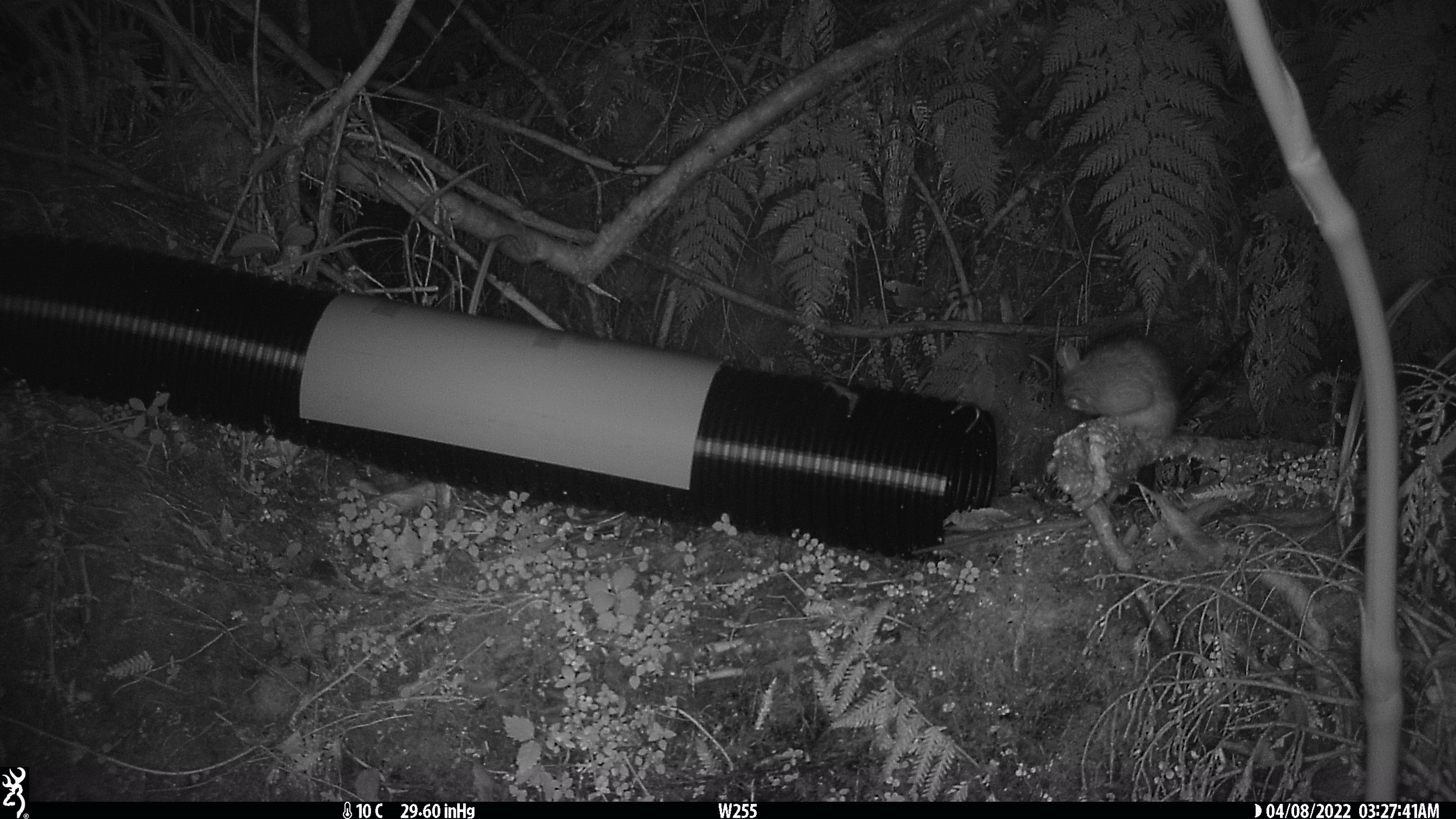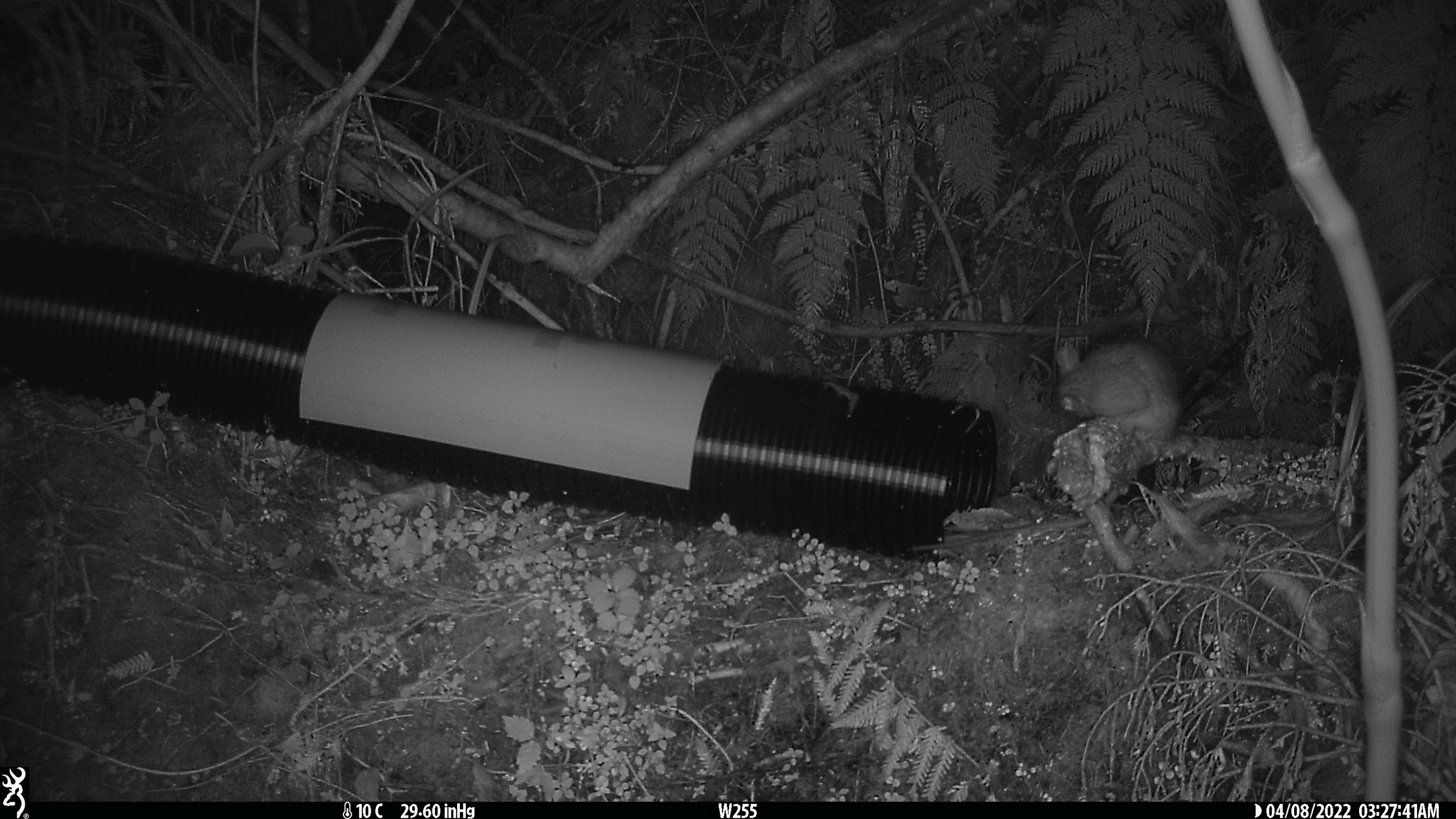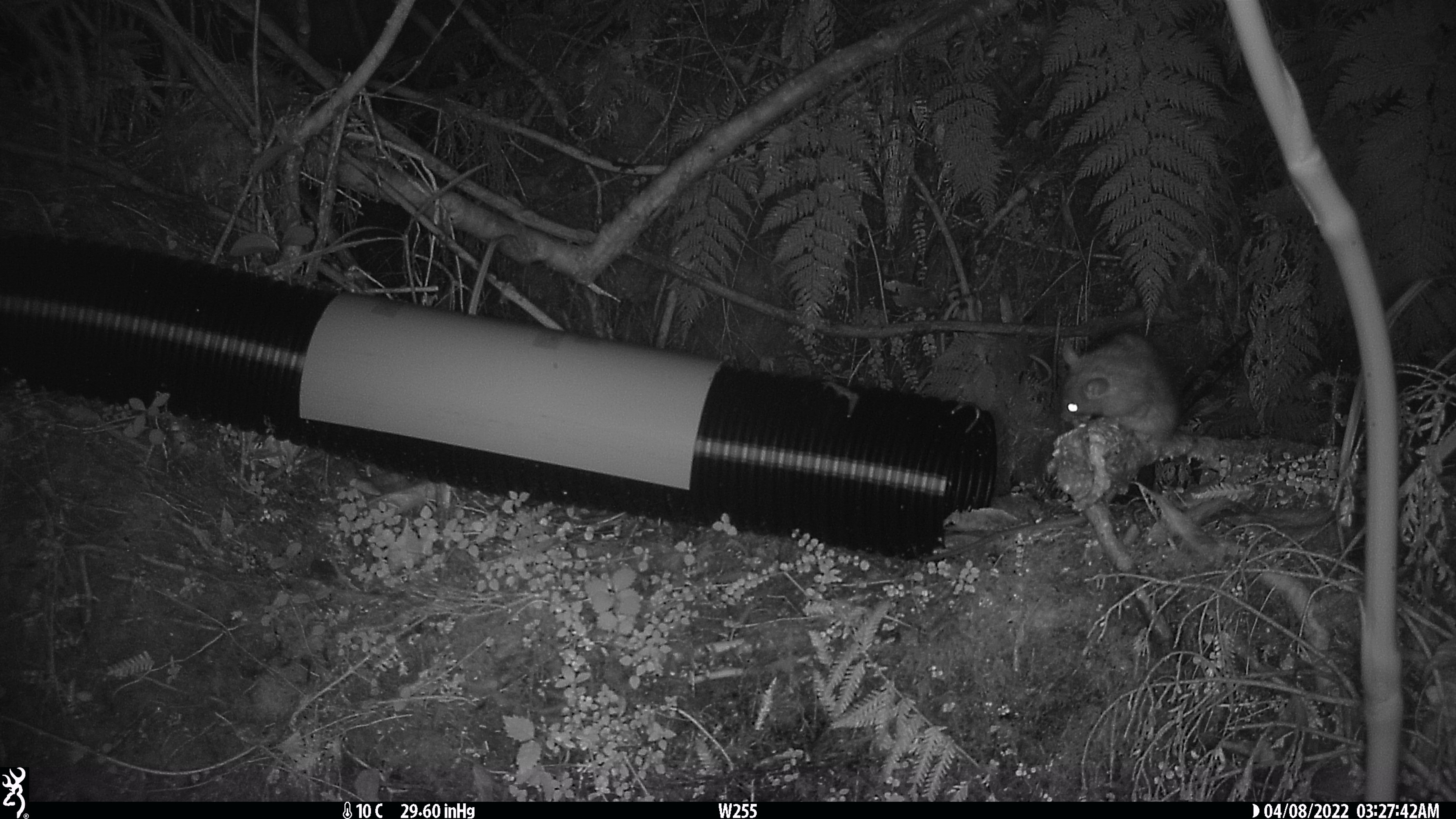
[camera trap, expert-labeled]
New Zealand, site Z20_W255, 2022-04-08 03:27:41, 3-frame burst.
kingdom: Animalia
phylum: Chordata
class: Mammalia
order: Rodentia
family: Muridae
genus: Rattus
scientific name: Rattus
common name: rat